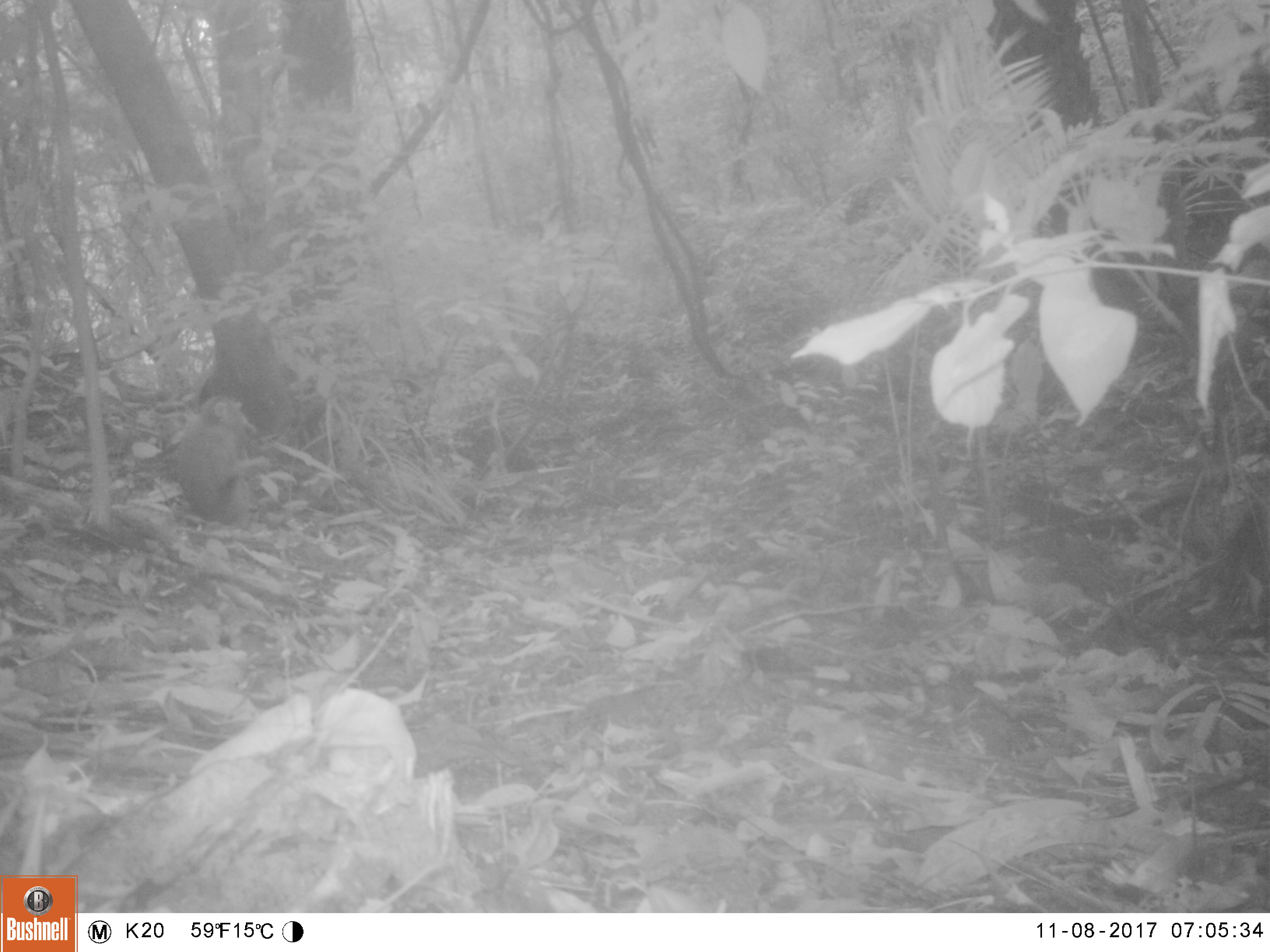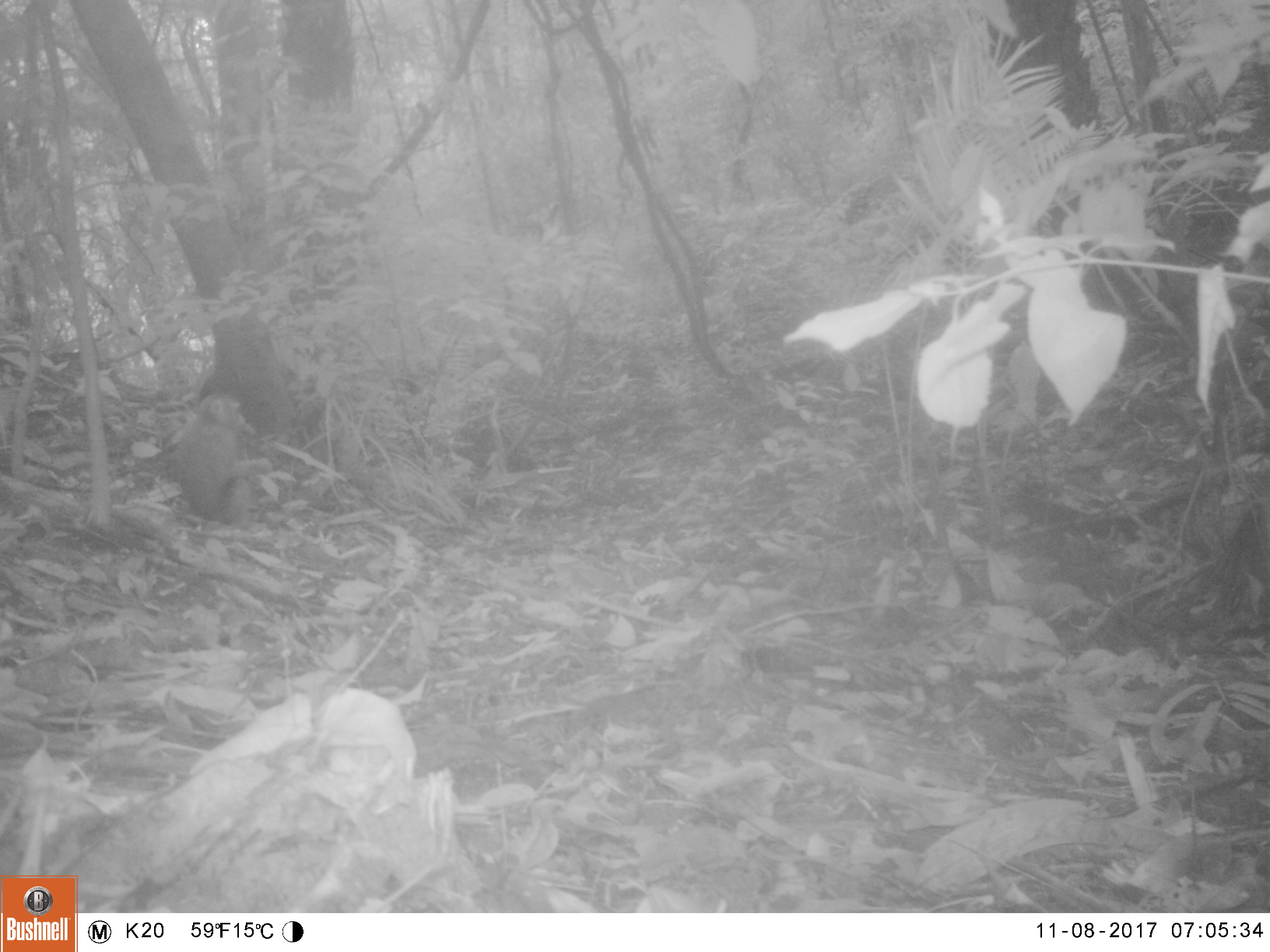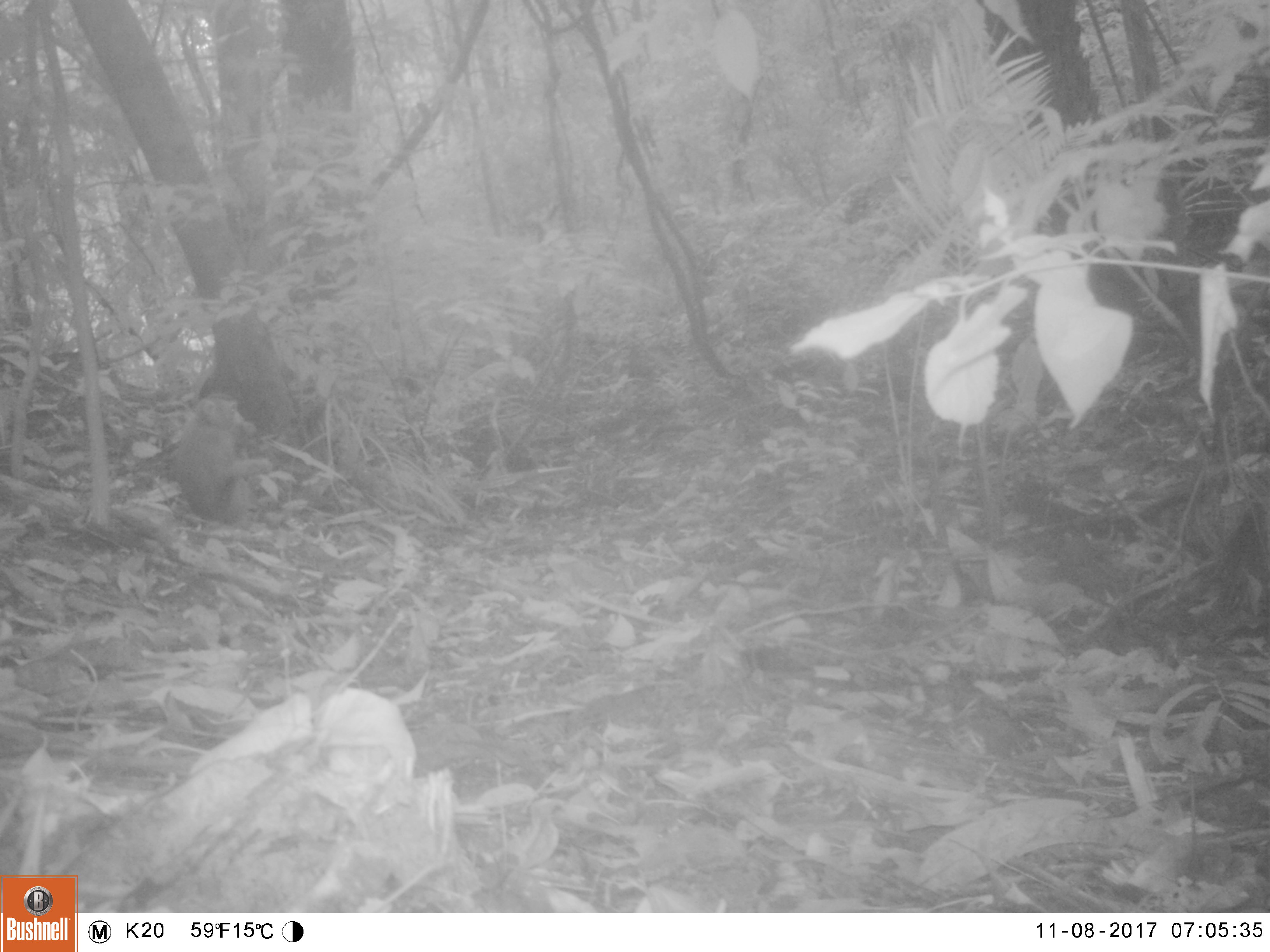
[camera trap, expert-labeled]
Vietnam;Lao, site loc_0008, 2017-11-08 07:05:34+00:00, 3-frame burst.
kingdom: Animalia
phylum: Chordata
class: Mammalia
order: Primates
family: Cercopithecidae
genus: Macaca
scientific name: Macaca nemestrina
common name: pig-tailed macaque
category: pig tailed macaque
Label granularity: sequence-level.